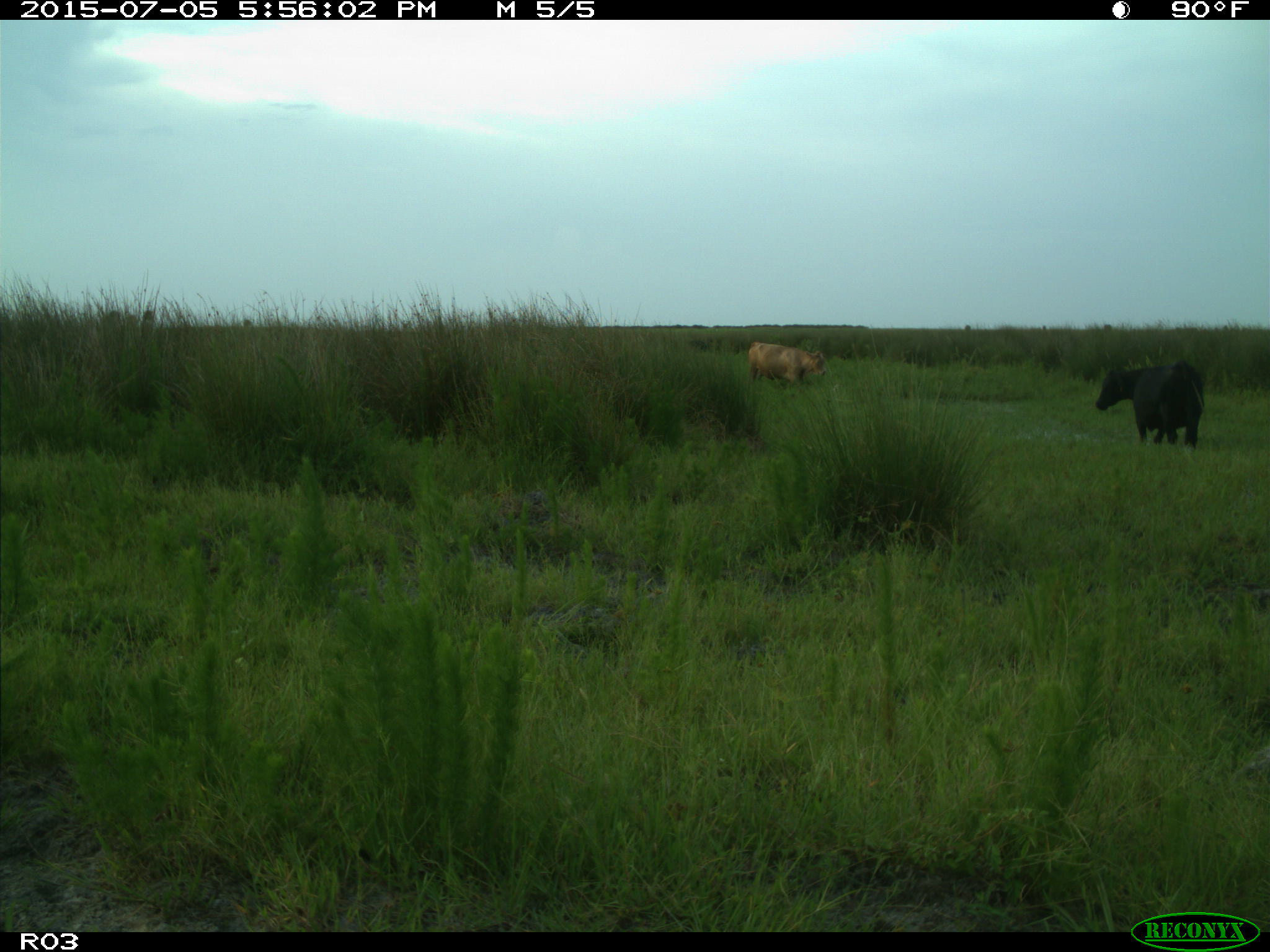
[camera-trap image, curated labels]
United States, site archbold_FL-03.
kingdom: Animalia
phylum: Chordata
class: Mammalia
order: Artiodactyla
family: Bovidae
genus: Bos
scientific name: Bos taurus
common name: domestic cow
Bos taurus (domestic cow).